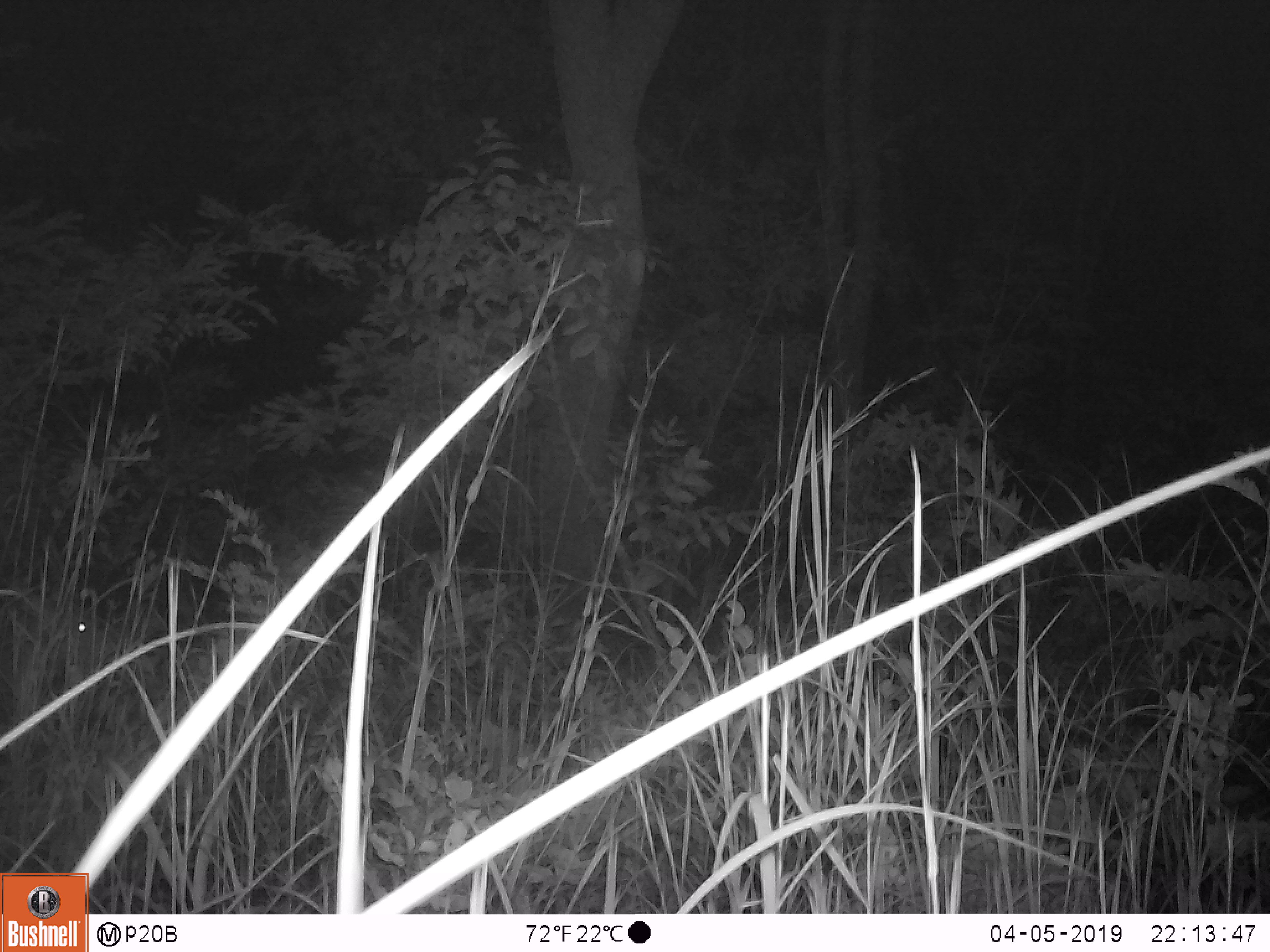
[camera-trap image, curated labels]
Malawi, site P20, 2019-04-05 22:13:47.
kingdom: Animalia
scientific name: Animalia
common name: other animal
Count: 1.